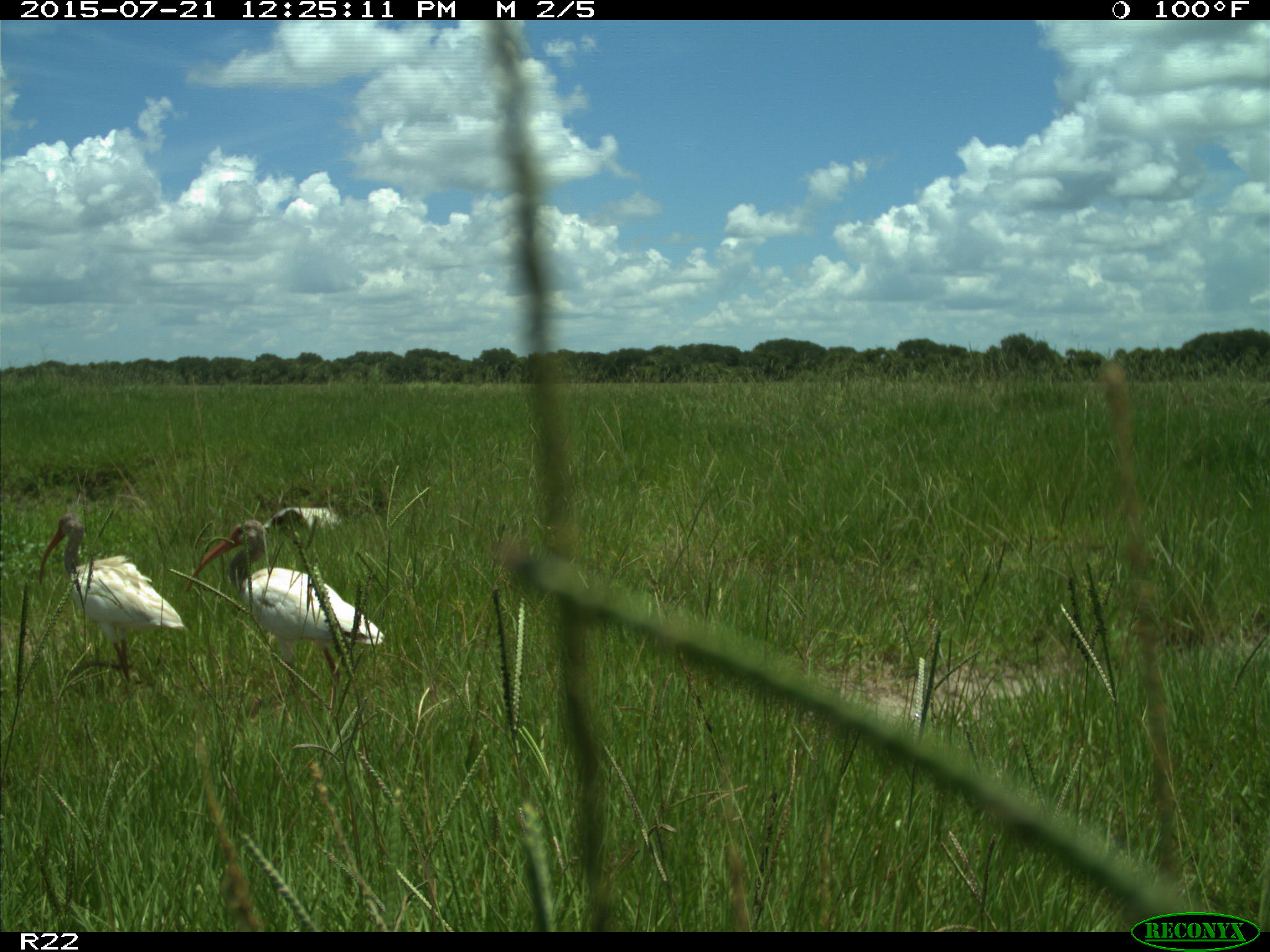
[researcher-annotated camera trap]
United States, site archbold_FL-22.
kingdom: Animalia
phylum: Chordata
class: Mammalia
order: Artiodactyla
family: Bovidae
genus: Bos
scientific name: Bos taurus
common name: domestic cow